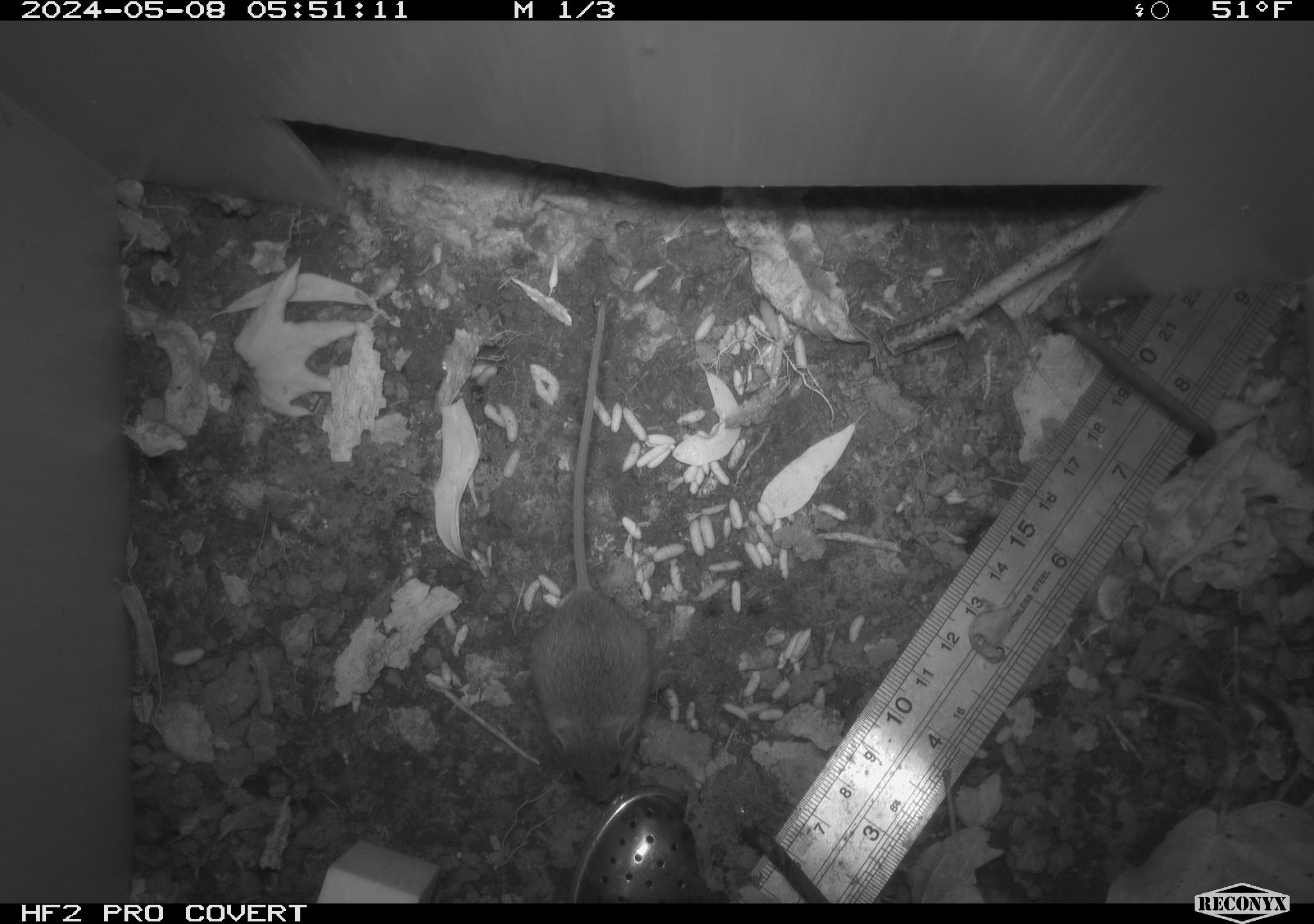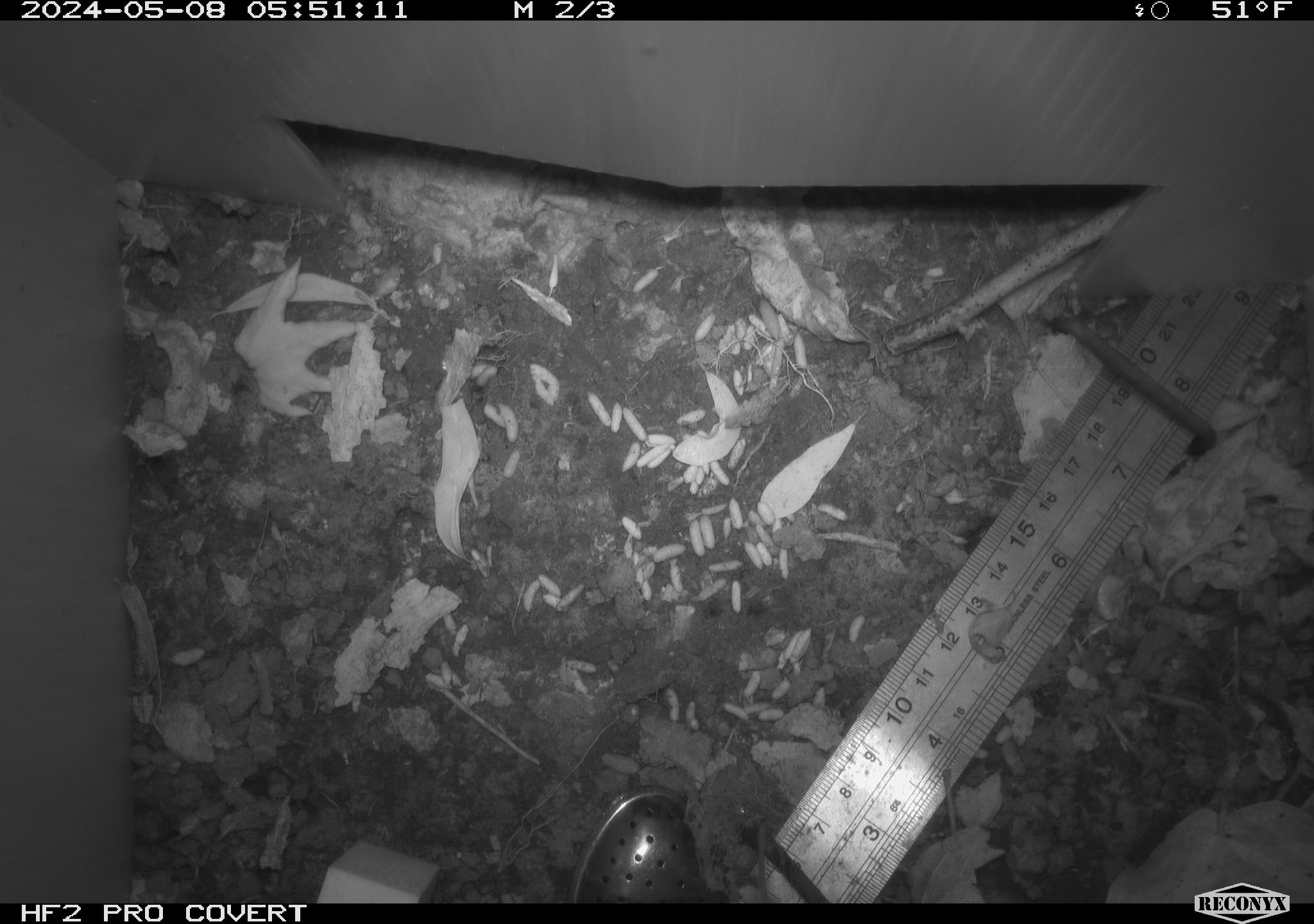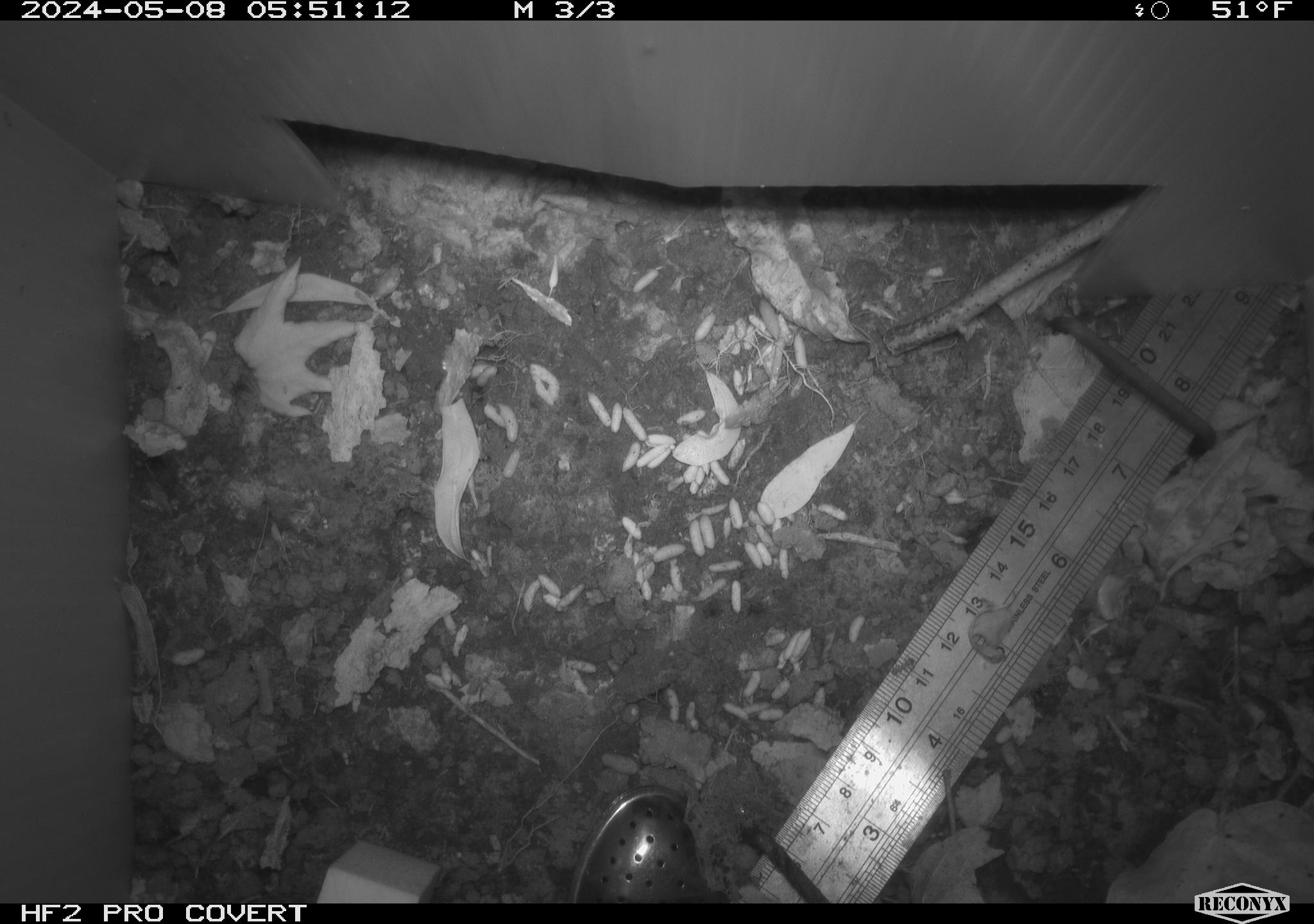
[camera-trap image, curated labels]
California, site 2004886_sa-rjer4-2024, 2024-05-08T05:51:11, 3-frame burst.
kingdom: Animalia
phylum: Chordata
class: Mammalia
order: Rodentia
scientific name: Rodentia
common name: mouse species